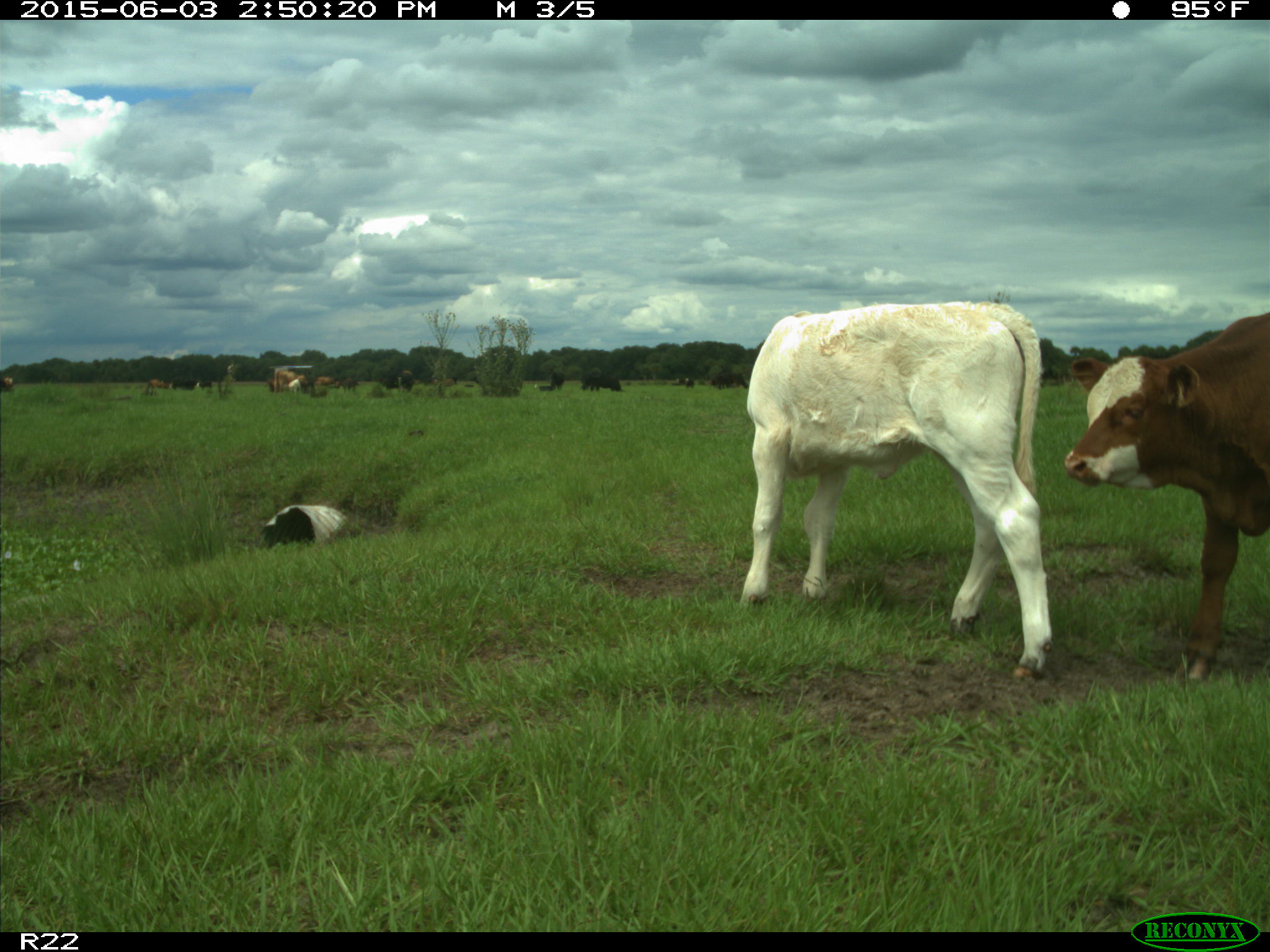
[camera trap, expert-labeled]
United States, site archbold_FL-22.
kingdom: Animalia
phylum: Chordata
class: Mammalia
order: Artiodactyla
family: Bovidae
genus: Bos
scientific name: Bos taurus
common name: domestic cow